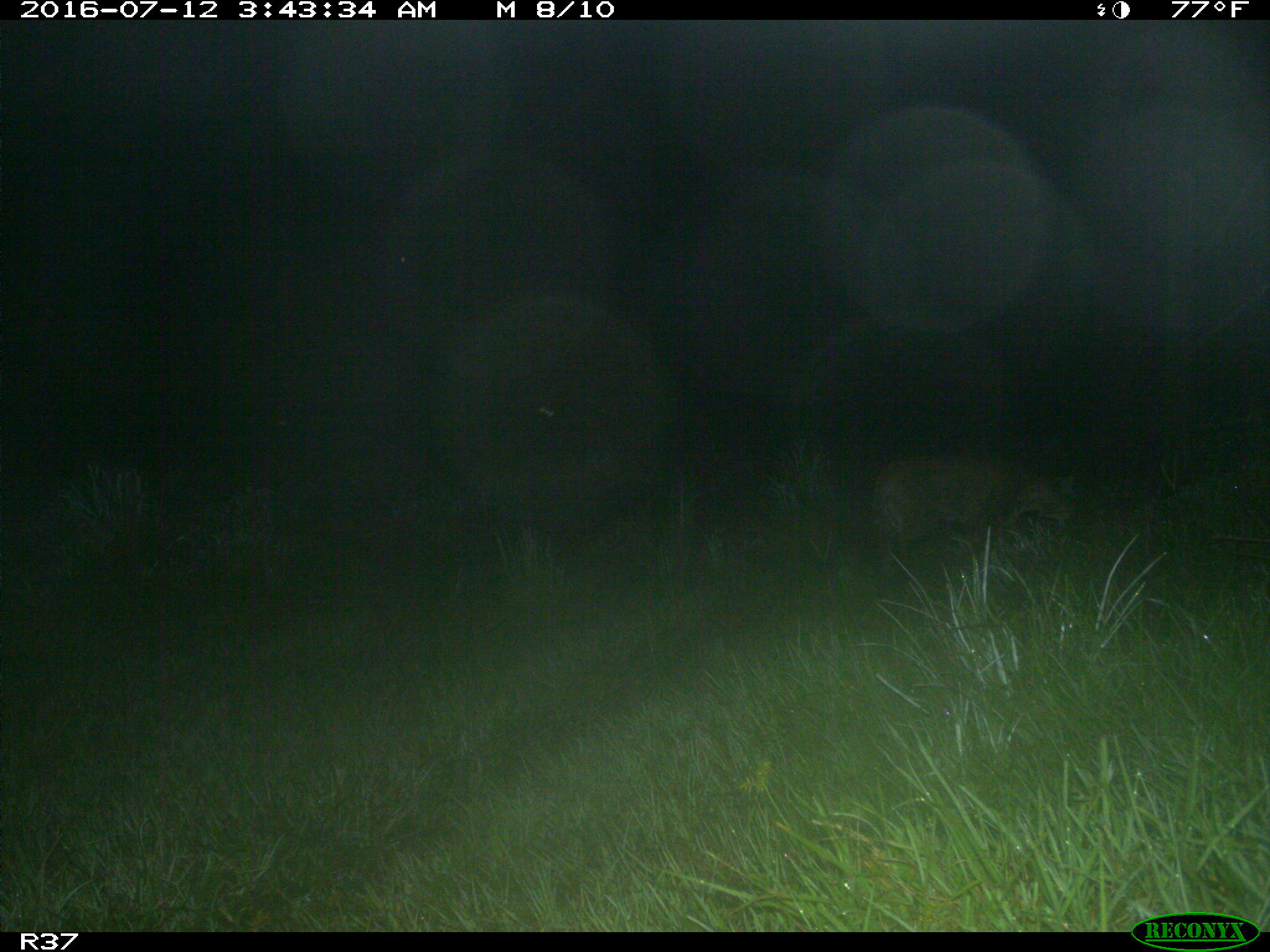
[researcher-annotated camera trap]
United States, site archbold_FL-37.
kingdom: Animalia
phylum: Chordata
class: Mammalia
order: Carnivora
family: Felidae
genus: Lynx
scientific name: Lynx rufus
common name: bobcat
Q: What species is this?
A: Lynx rufus (bobcat).